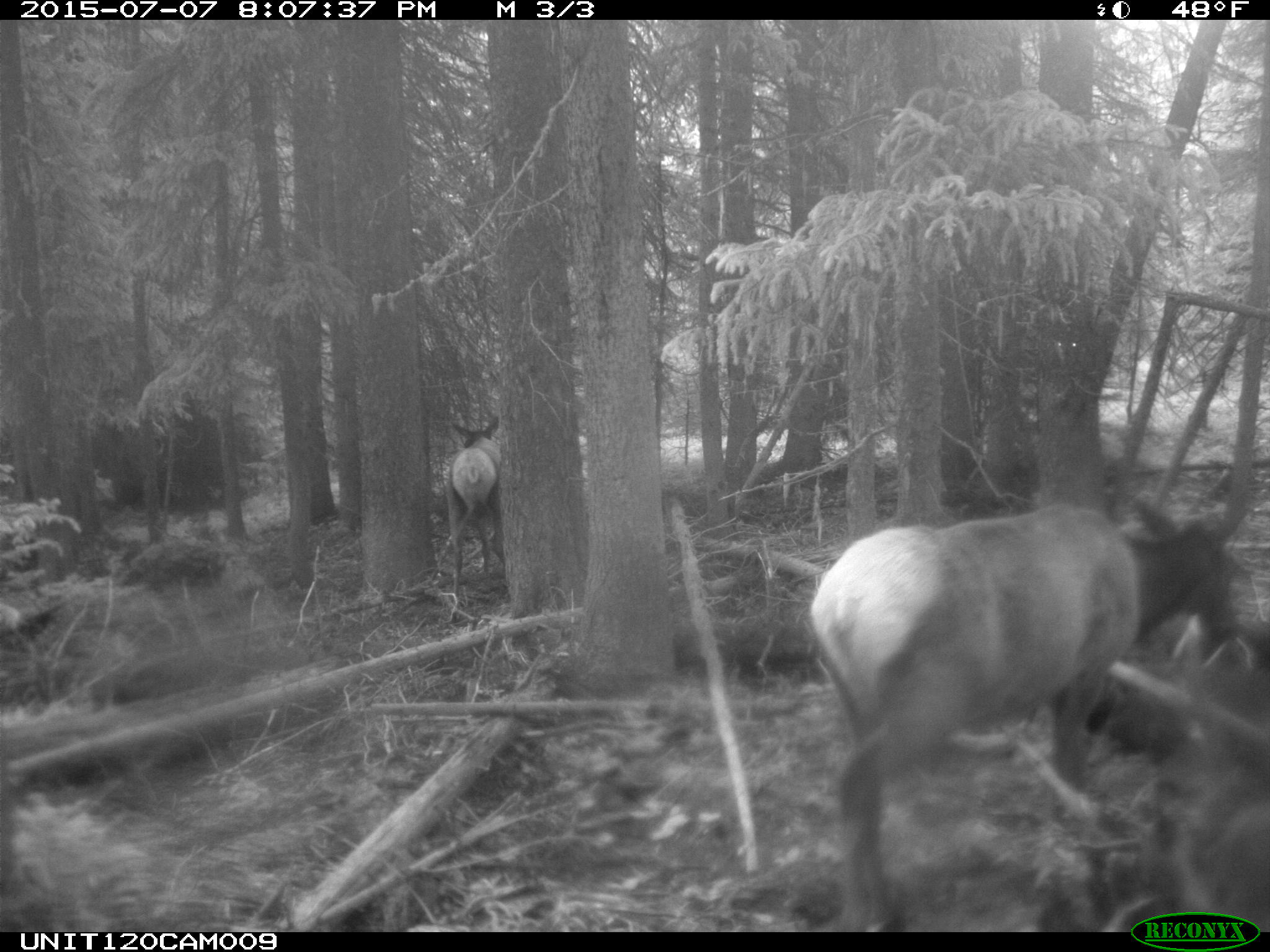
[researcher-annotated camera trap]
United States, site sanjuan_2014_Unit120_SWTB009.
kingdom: Animalia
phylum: Chordata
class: Mammalia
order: Artiodactyla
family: Cervidae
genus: Cervus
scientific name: Cervus elaphus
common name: red deer